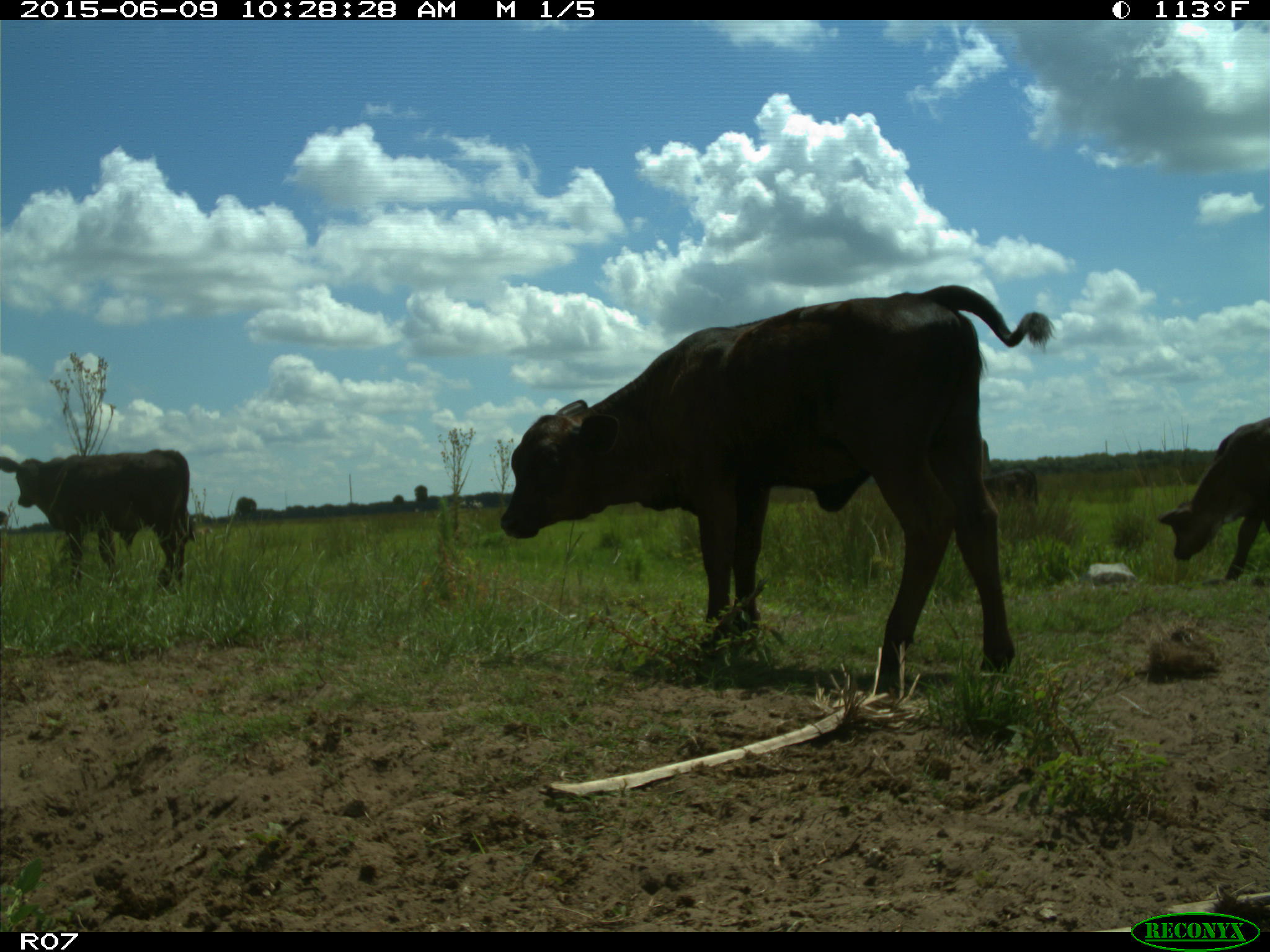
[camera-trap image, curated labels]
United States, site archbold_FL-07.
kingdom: Animalia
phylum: Chordata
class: Mammalia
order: Artiodactyla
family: Bovidae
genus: Bos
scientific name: Bos taurus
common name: domestic cow